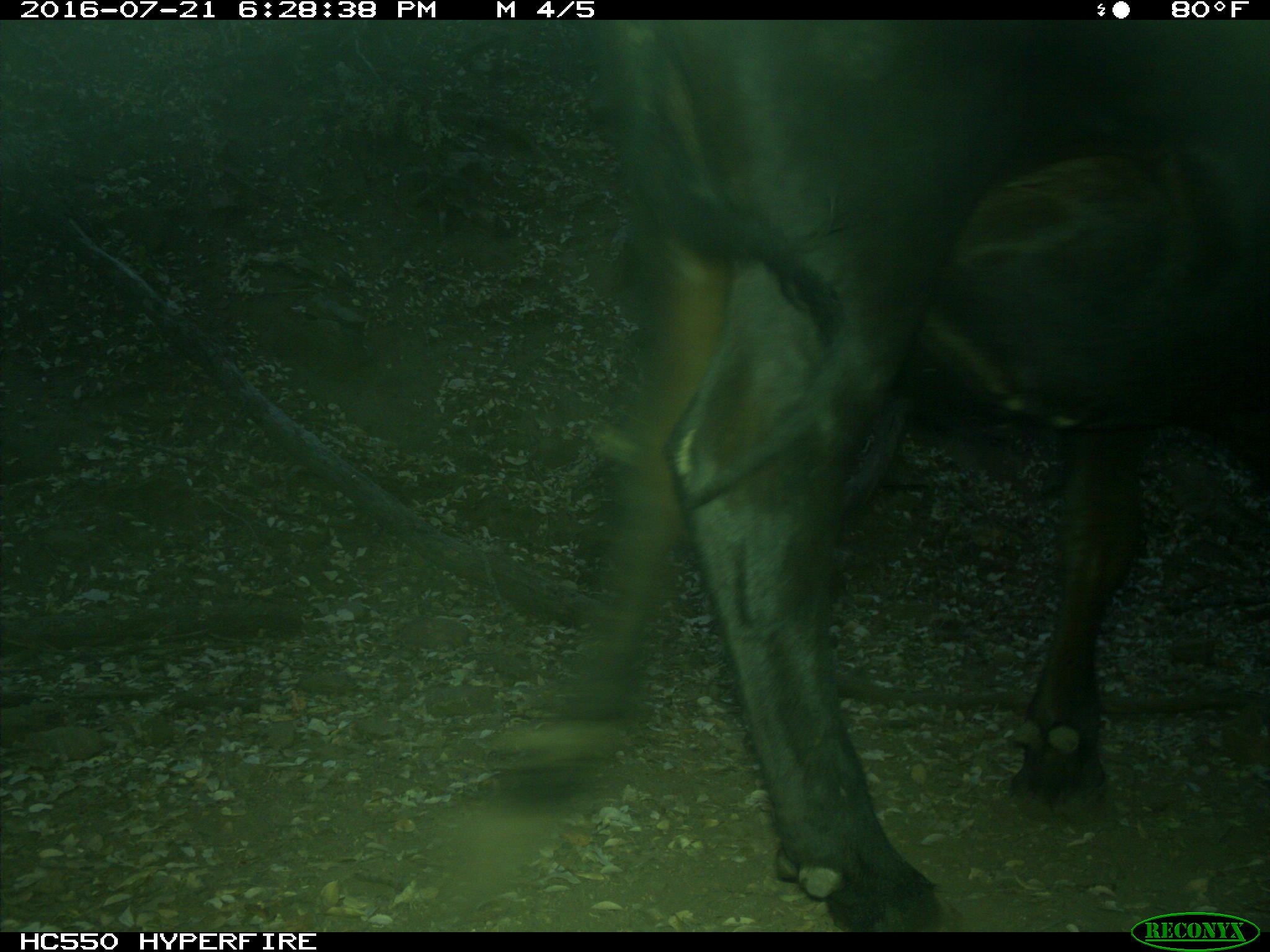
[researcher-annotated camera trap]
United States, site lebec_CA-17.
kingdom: Animalia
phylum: Chordata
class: Mammalia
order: Artiodactyla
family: Bovidae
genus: Bos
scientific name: Bos taurus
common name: domestic cow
Bos taurus (domestic cow).